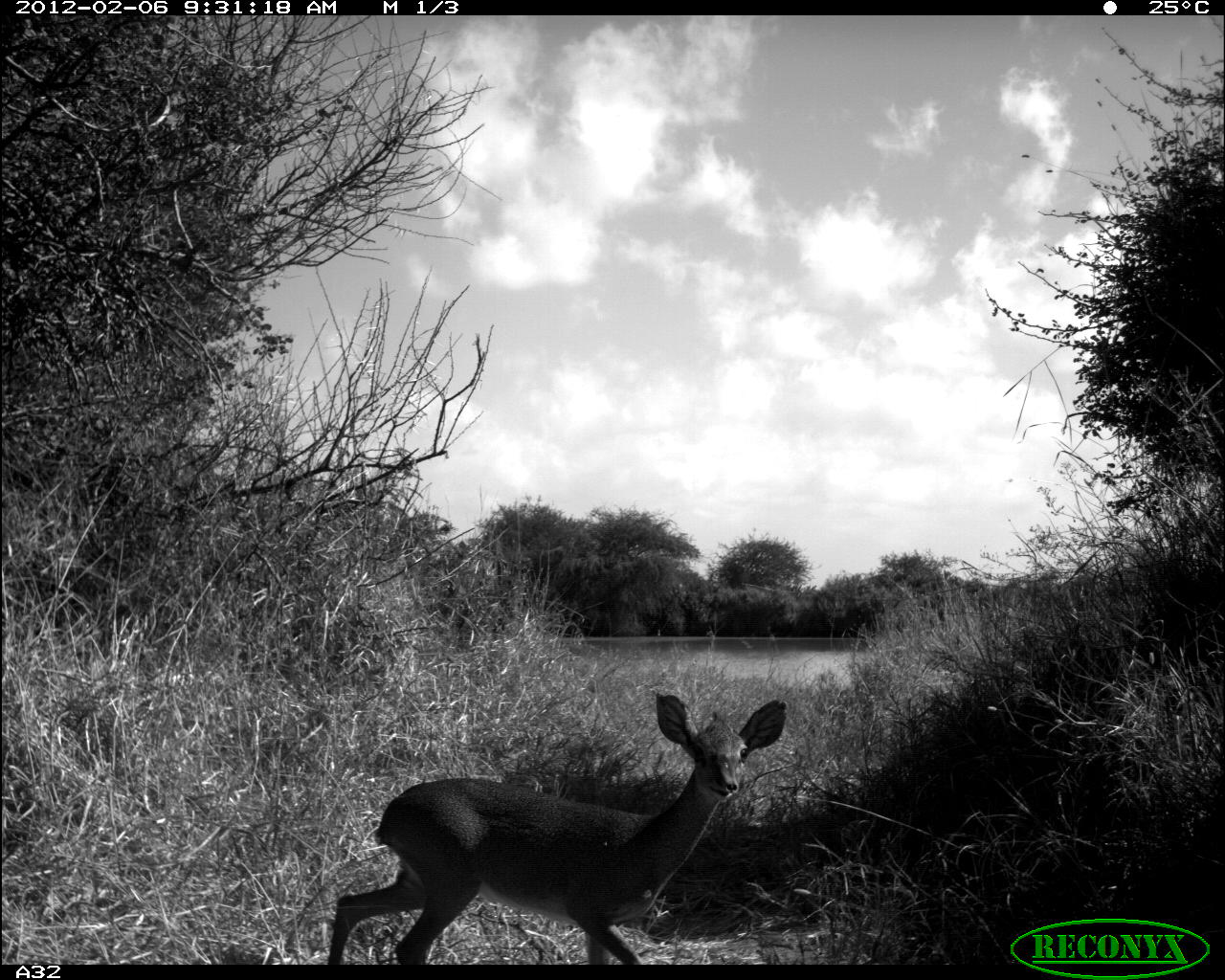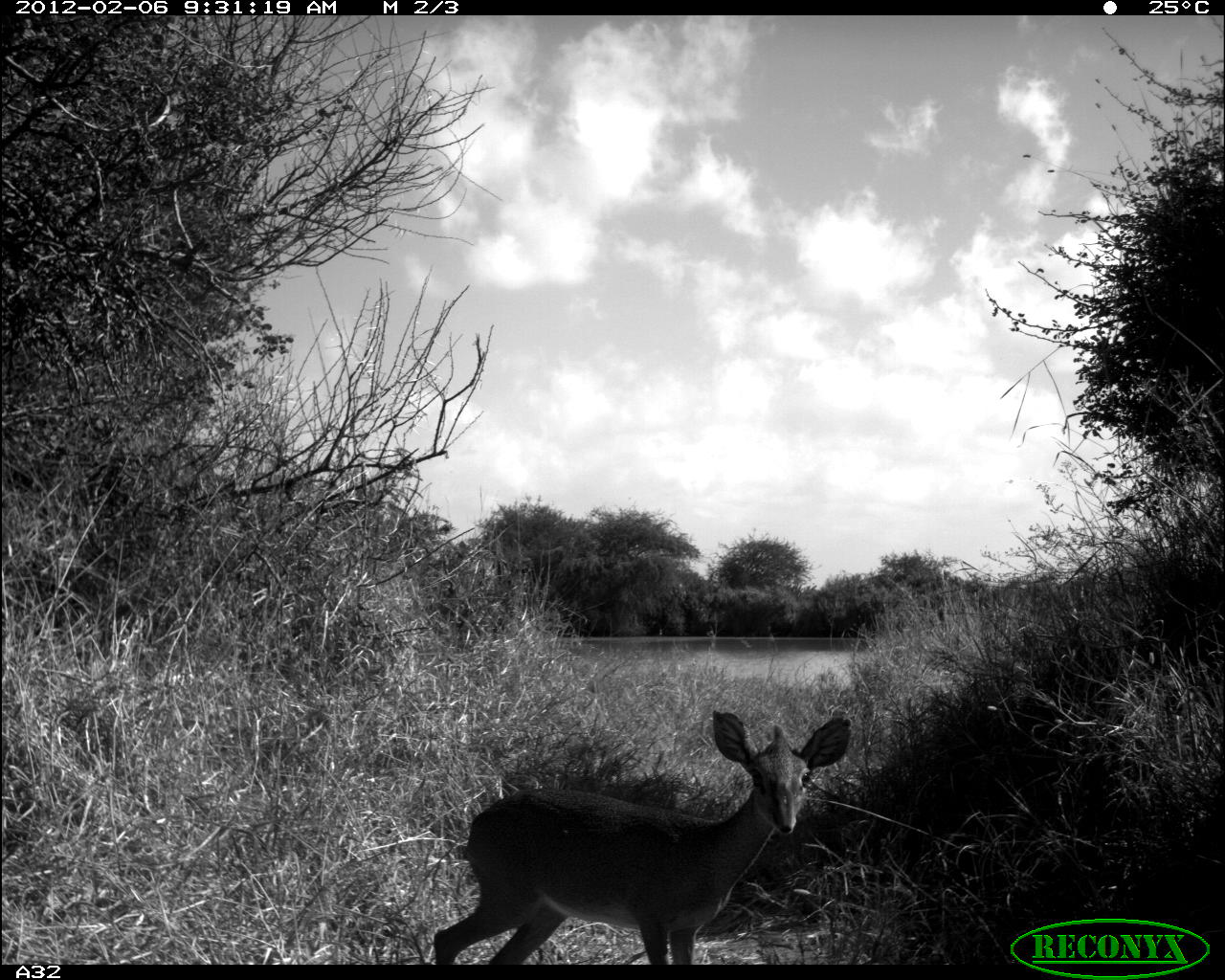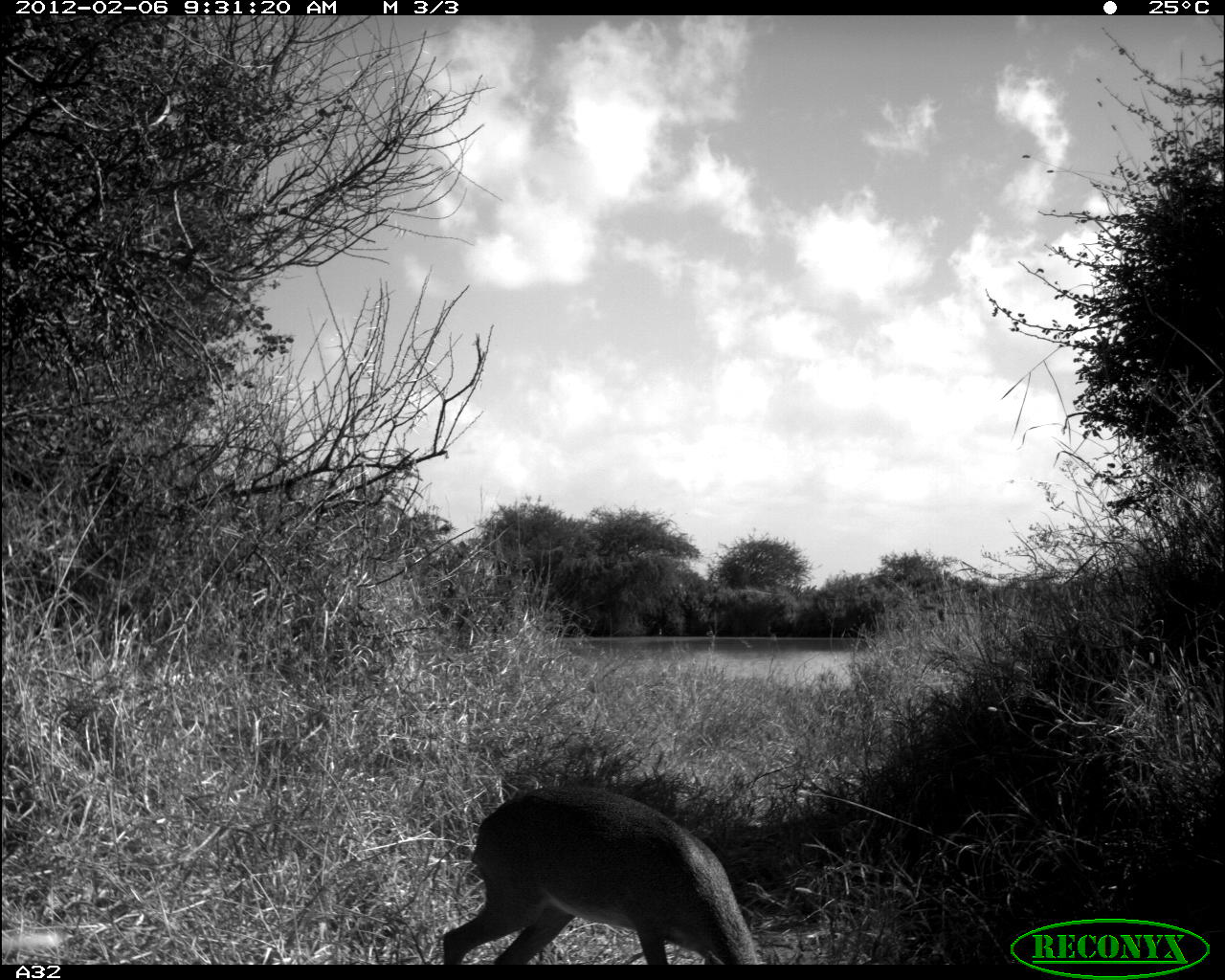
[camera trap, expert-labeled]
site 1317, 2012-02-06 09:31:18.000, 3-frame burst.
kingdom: Animalia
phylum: Chordata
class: Mammalia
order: Artiodactyla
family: Bovidae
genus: Madoqua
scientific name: Madoqua guentheri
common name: günther's dik-dik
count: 1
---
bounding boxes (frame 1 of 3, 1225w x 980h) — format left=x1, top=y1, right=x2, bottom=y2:
madoqua guentheri: left=328, top=691, right=786, bottom=965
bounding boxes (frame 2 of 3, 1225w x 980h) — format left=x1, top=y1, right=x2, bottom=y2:
madoqua guentheri: left=430, top=706, right=851, bottom=965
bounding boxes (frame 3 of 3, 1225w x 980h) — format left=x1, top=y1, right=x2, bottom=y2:
madoqua guentheri: left=442, top=785, right=764, bottom=965